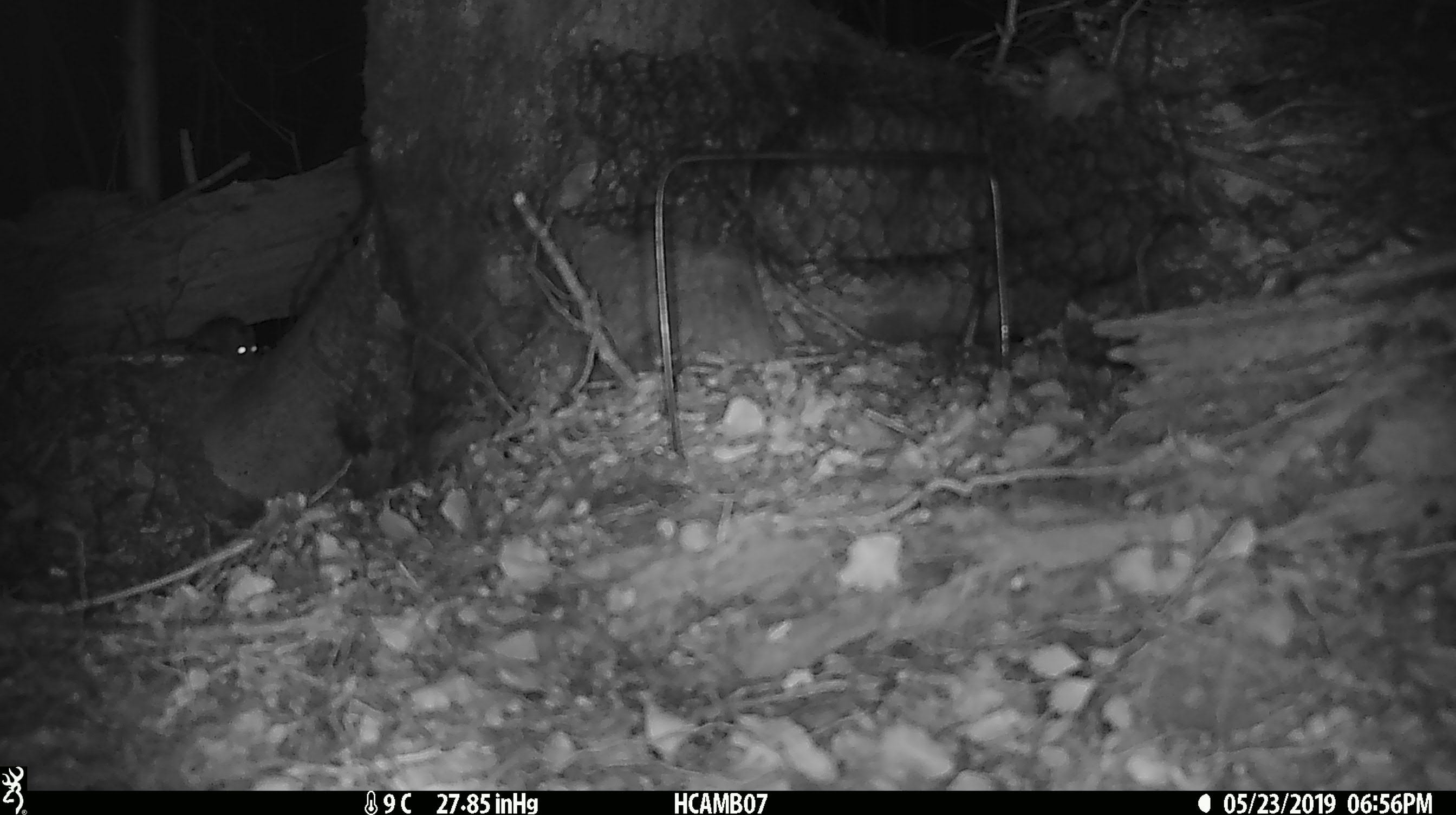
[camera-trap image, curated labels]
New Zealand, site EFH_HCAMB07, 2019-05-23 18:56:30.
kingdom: Animalia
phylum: Chordata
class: Mammalia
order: Rodentia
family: Muridae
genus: Rattus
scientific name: Rattus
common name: rat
Rat (Rattus).